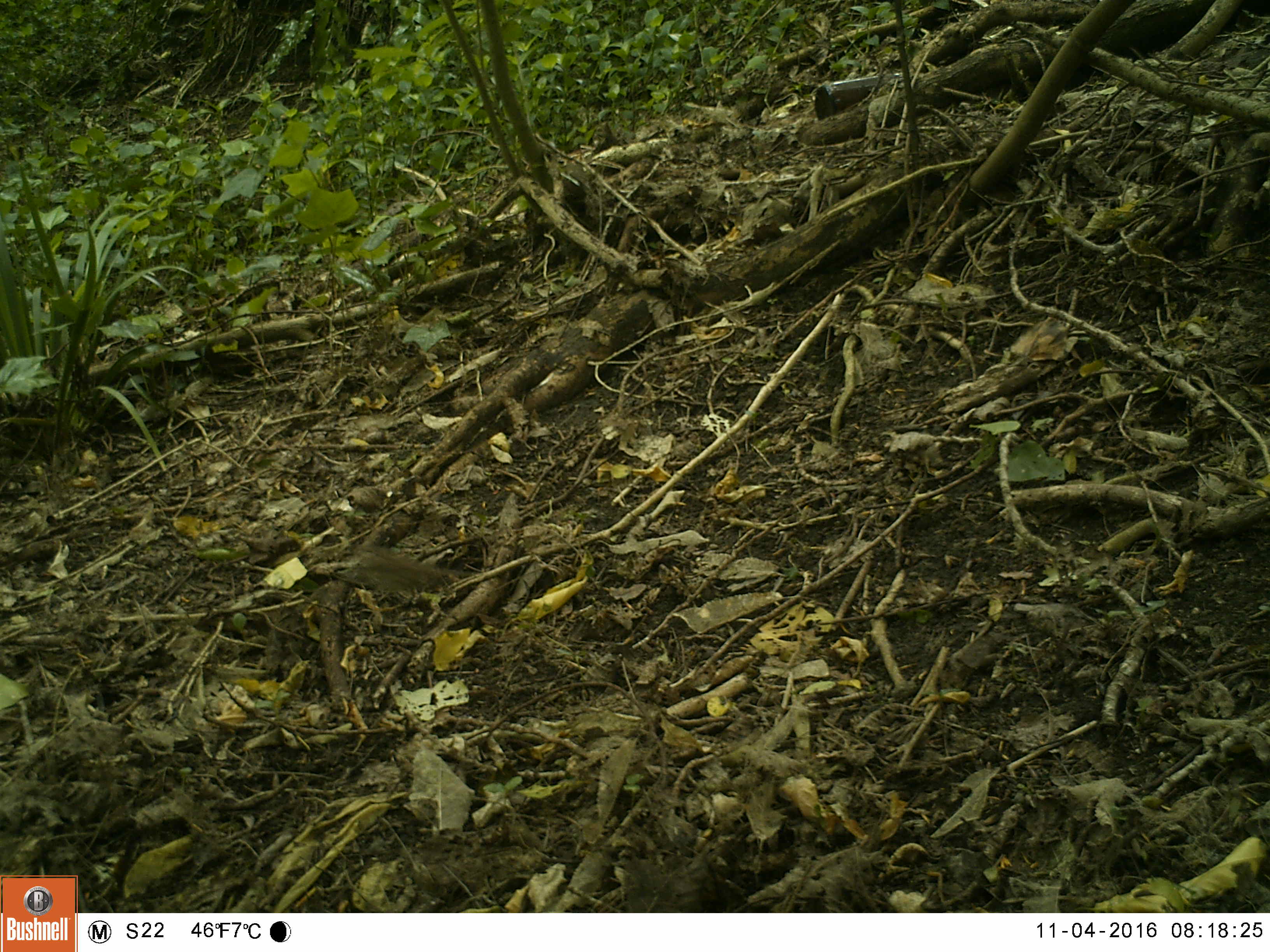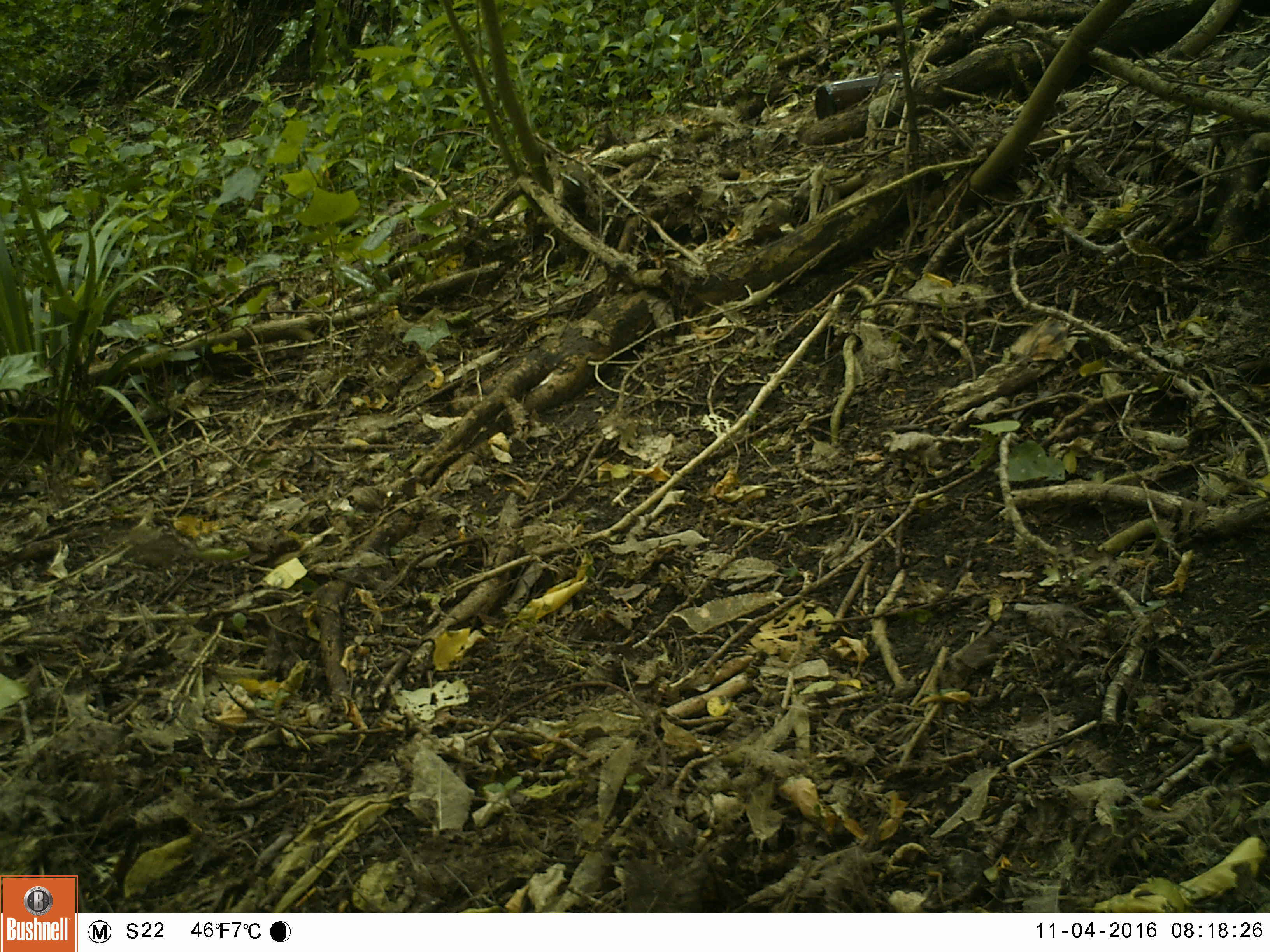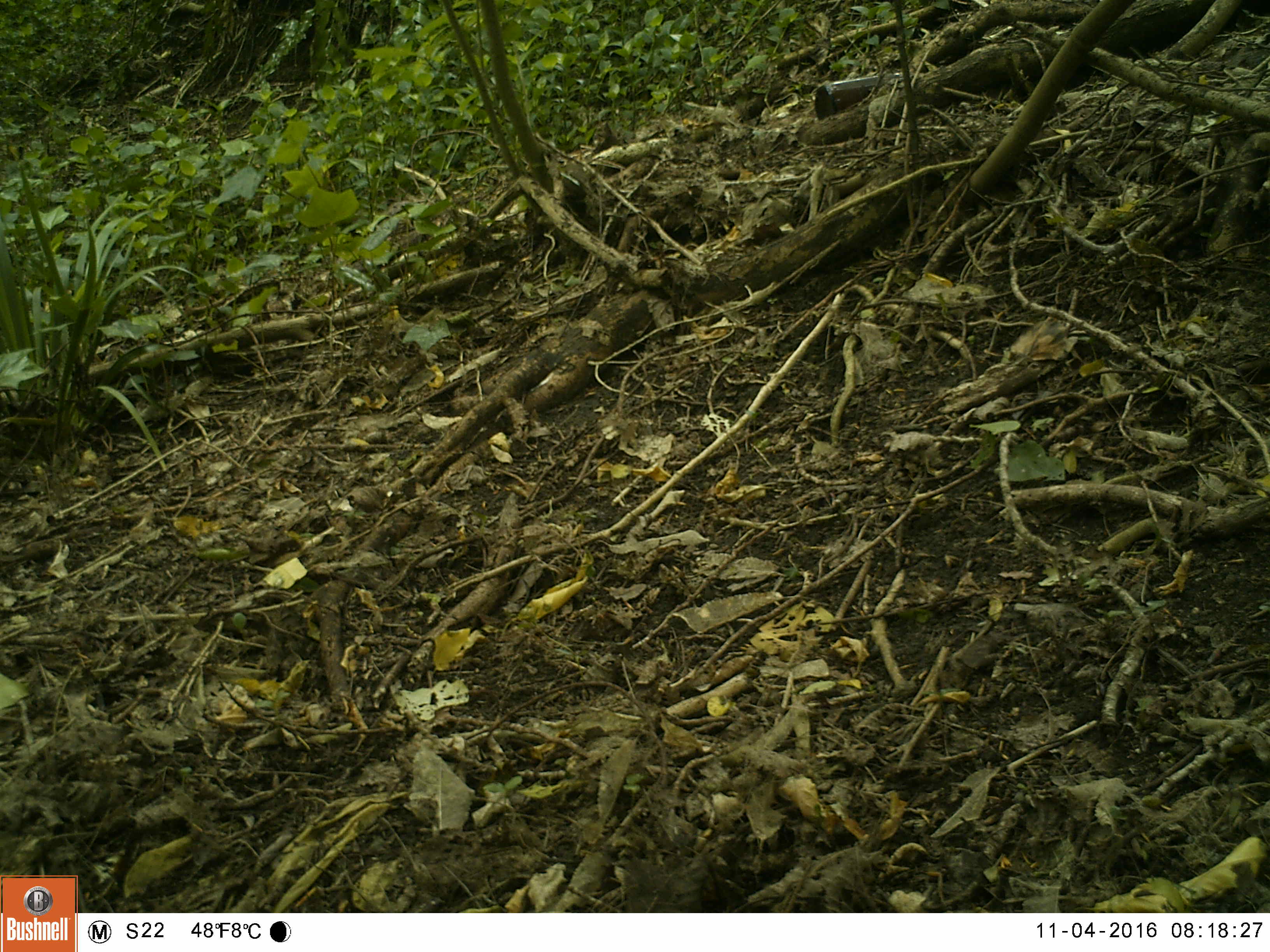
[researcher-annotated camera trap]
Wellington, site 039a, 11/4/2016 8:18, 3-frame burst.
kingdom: Animalia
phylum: Chordata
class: Aves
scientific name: Aves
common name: bird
Bird (Aves).